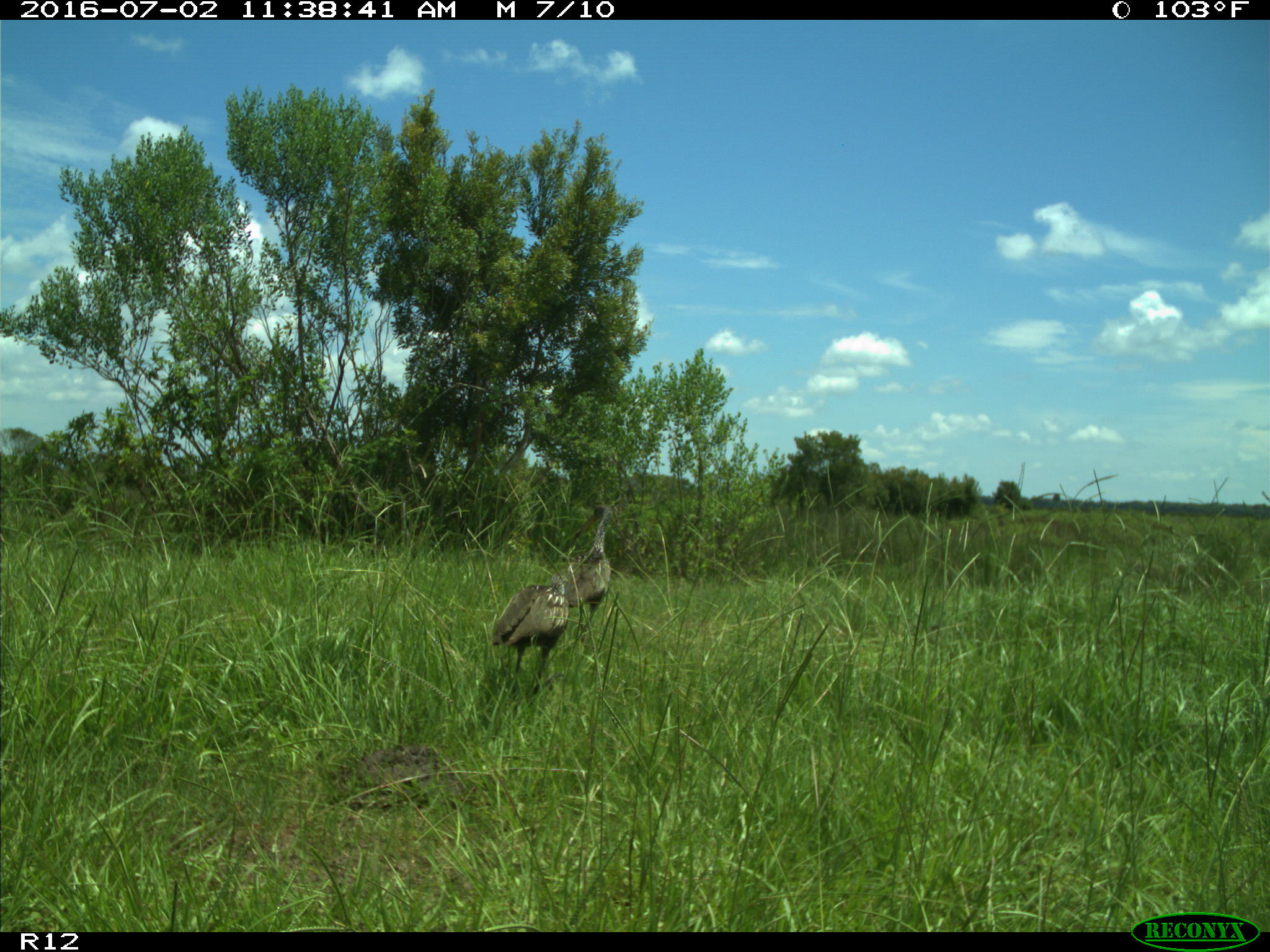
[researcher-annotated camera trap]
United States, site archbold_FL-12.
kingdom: Animalia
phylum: Chordata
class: Aves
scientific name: Aves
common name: birds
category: unidentified bird